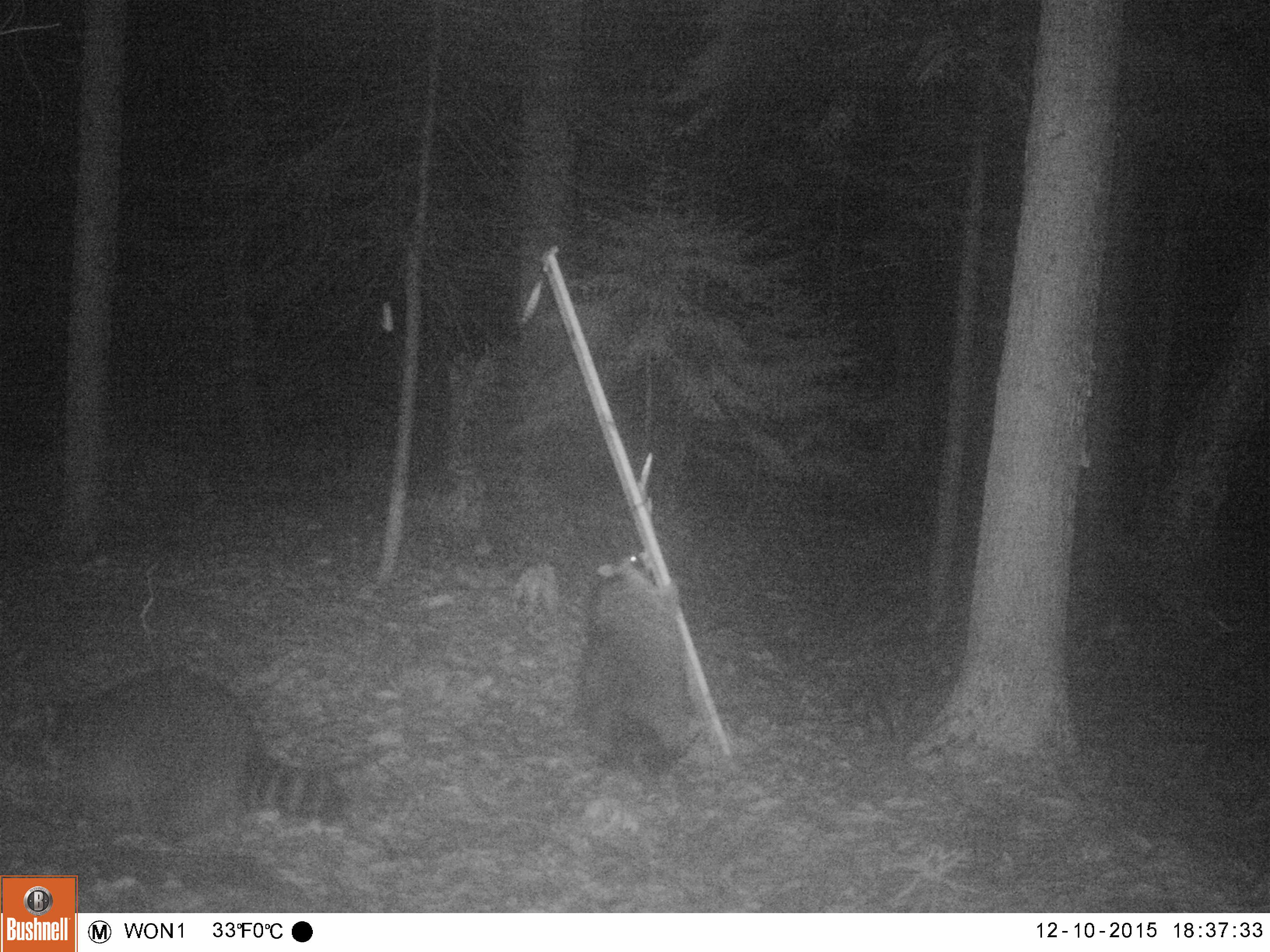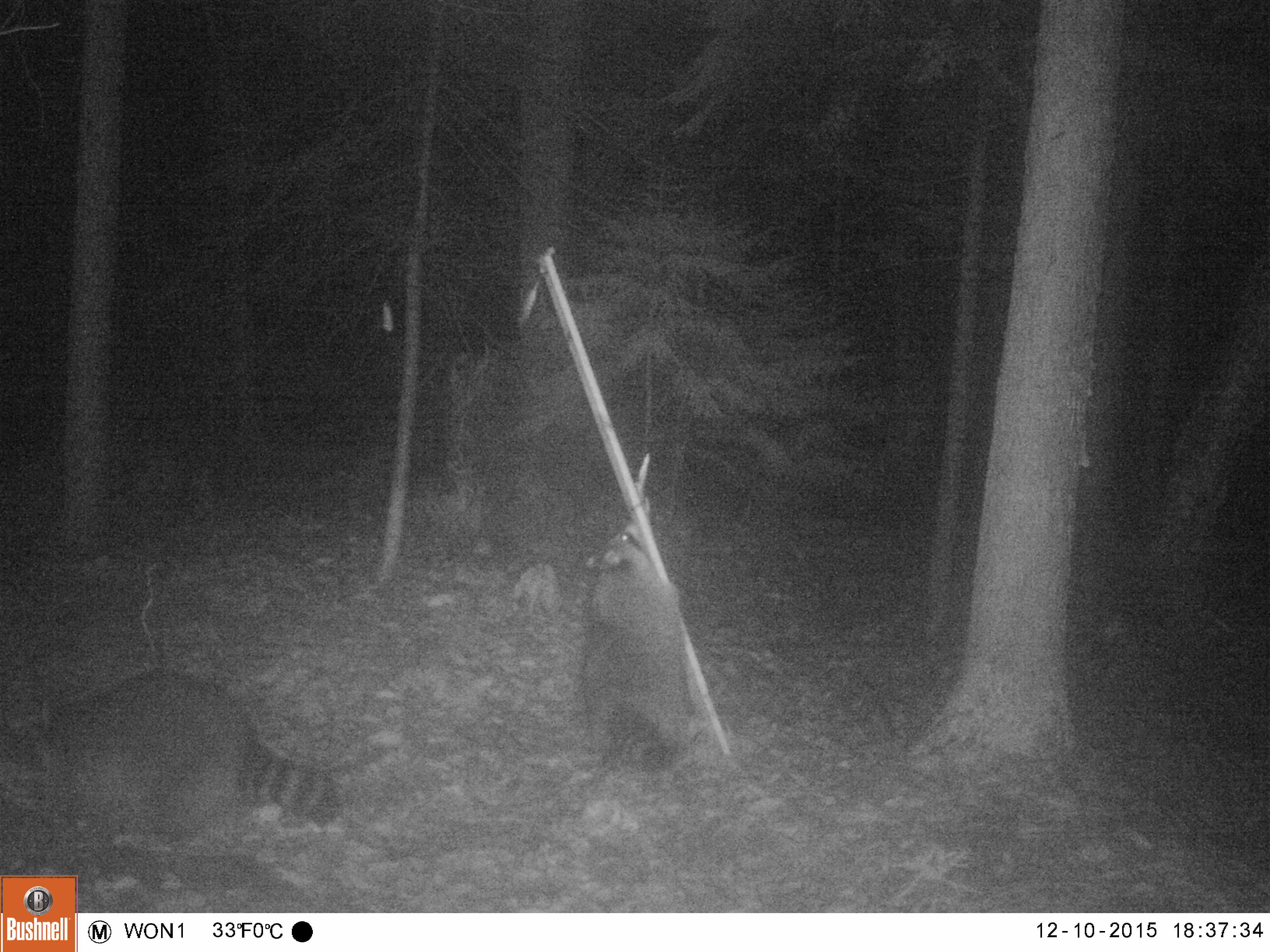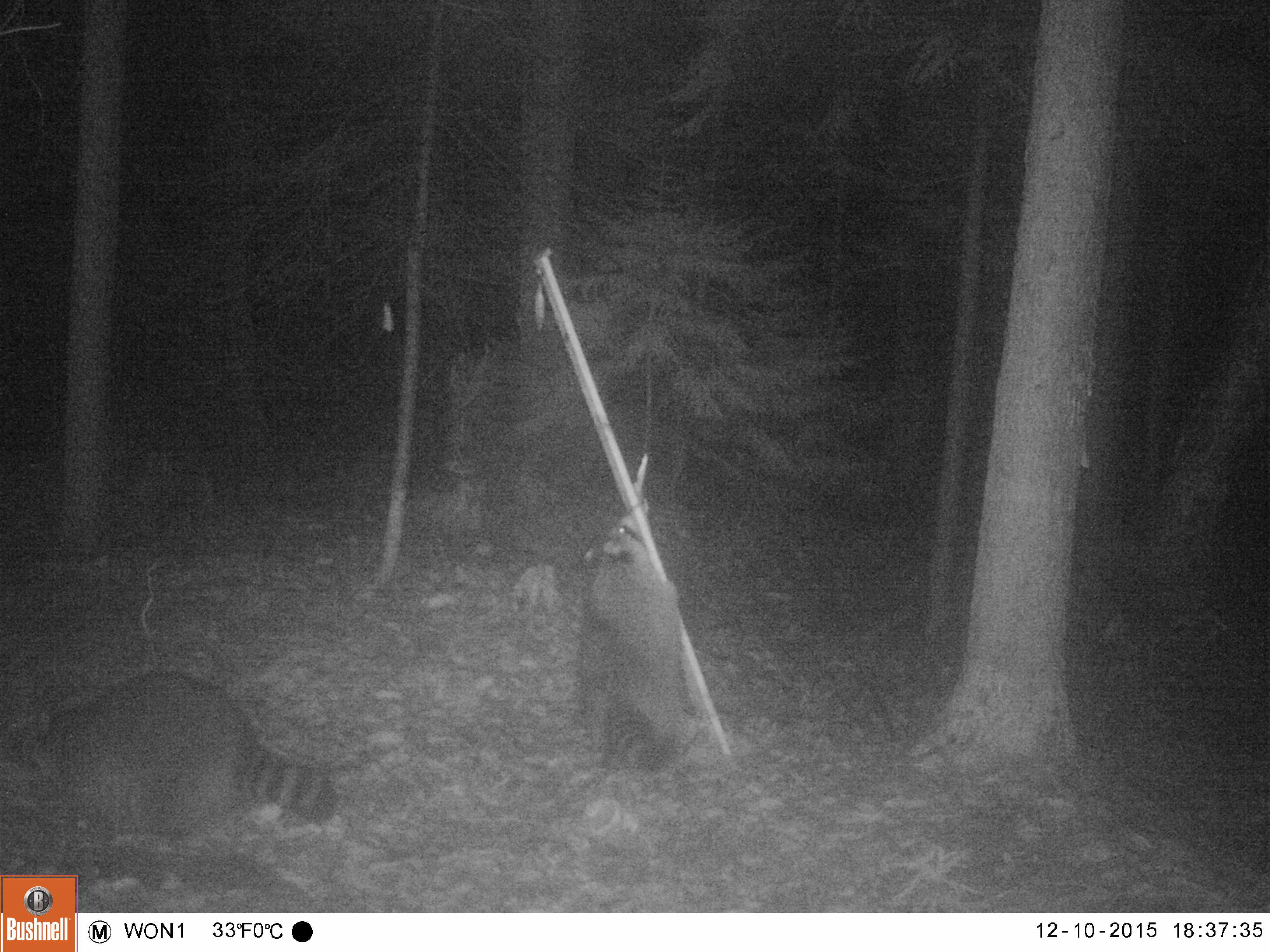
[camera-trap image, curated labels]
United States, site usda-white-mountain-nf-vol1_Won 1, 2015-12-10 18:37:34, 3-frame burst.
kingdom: Animalia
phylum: Chordata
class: Mammalia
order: Carnivora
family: Procyonidae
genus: Procyon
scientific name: Procyon lotor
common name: raccoon